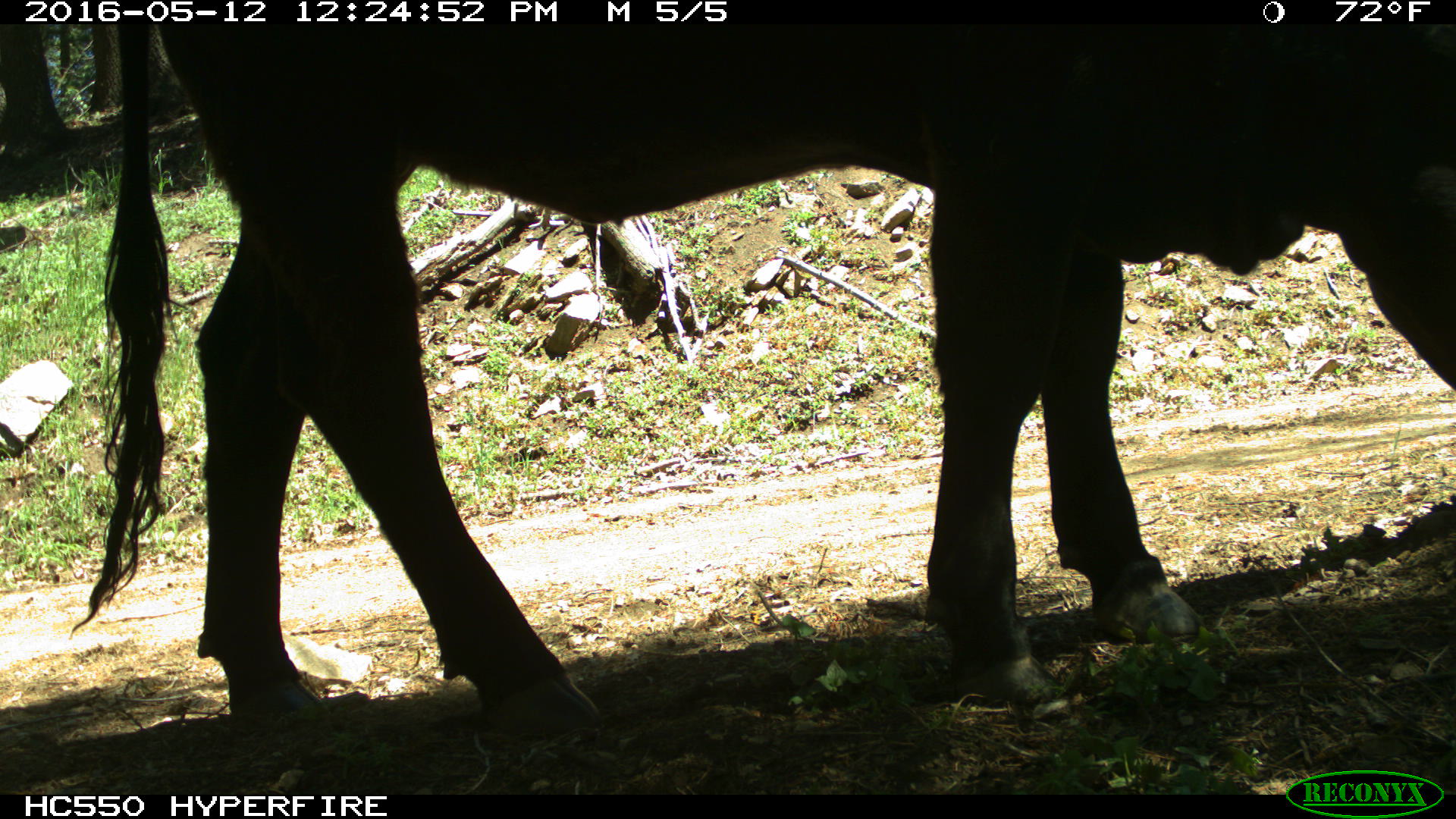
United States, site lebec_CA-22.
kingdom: Animalia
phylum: Chordata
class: Mammalia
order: Artiodactyla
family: Bovidae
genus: Bos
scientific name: Bos taurus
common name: domestic cow